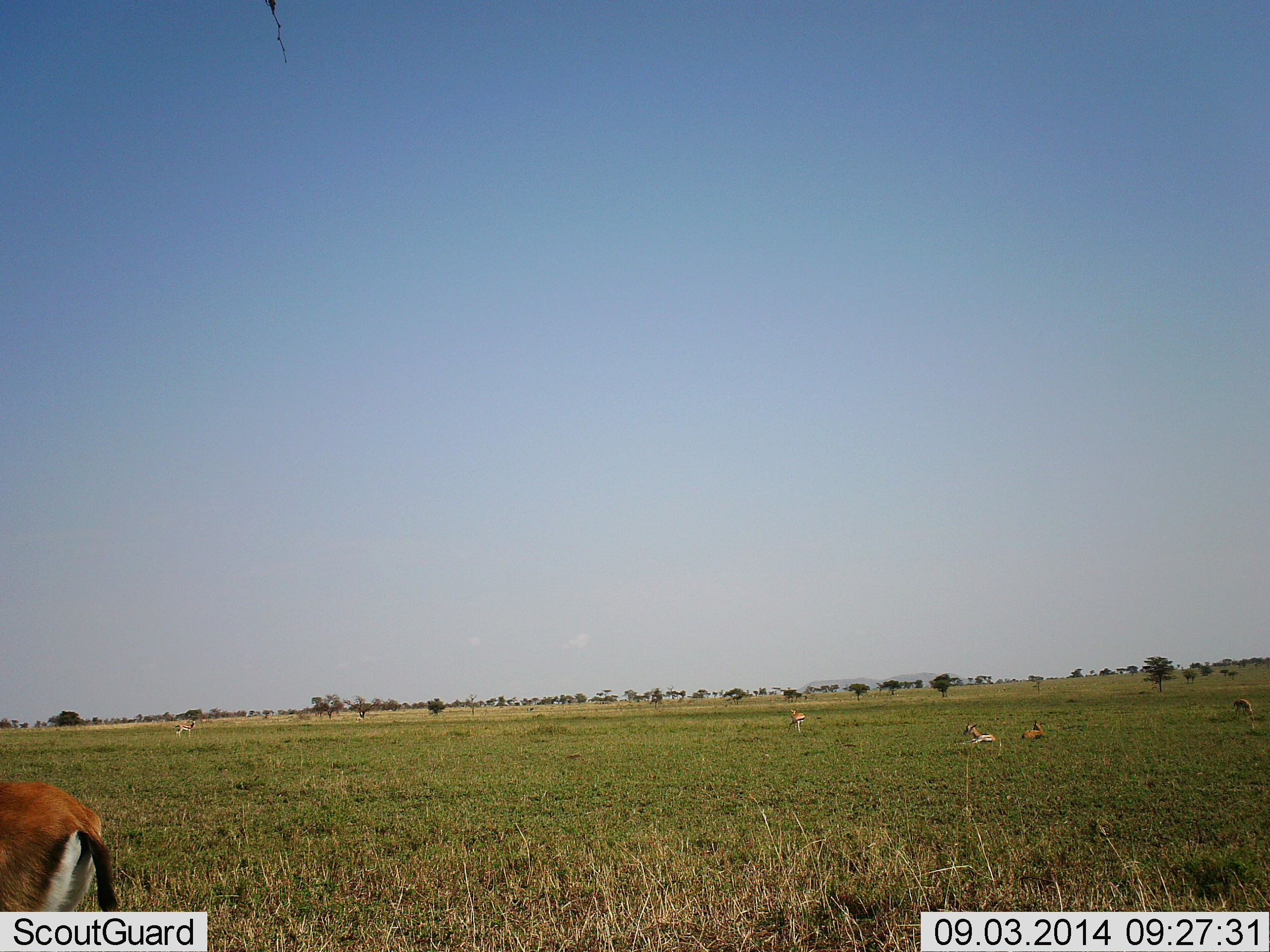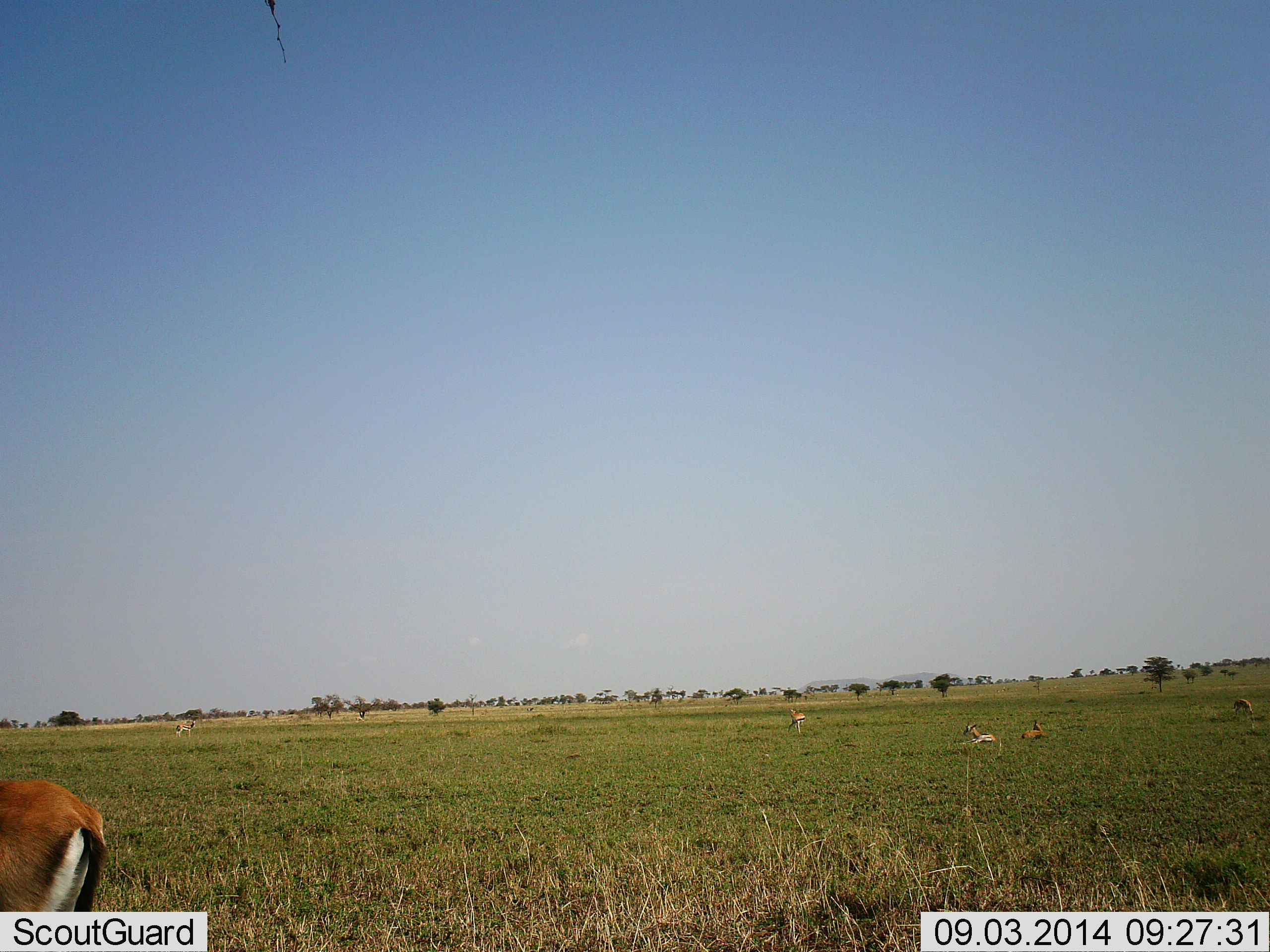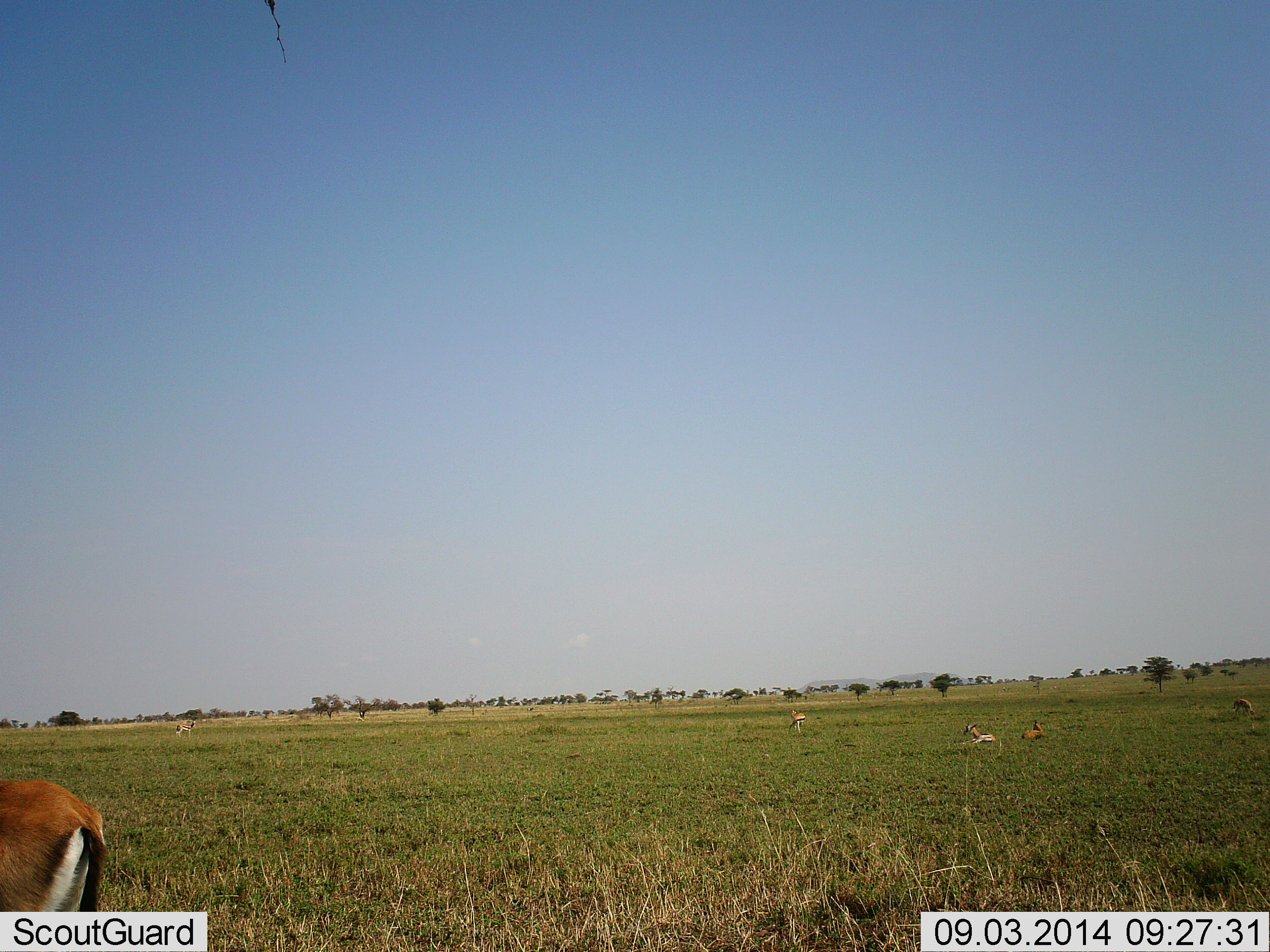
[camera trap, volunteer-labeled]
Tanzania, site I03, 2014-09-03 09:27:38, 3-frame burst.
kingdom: Animalia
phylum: Chordata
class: Mammalia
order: Artiodactyla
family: Bovidae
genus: Eudorcas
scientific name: Eudorcas thomsonii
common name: thomson's gazelle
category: gazellethomsons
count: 6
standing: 80%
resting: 80%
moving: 20%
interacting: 0%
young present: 0%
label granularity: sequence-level